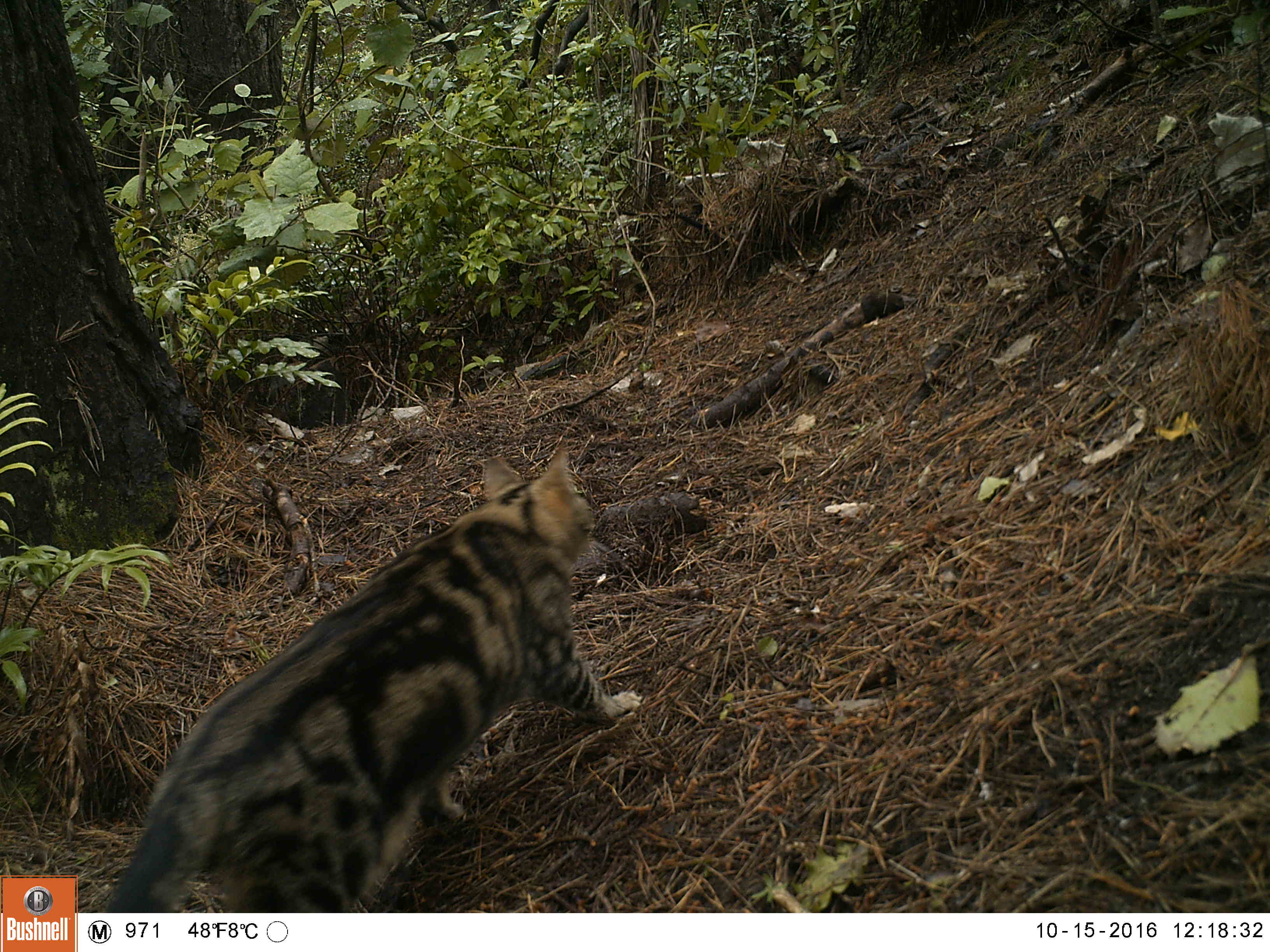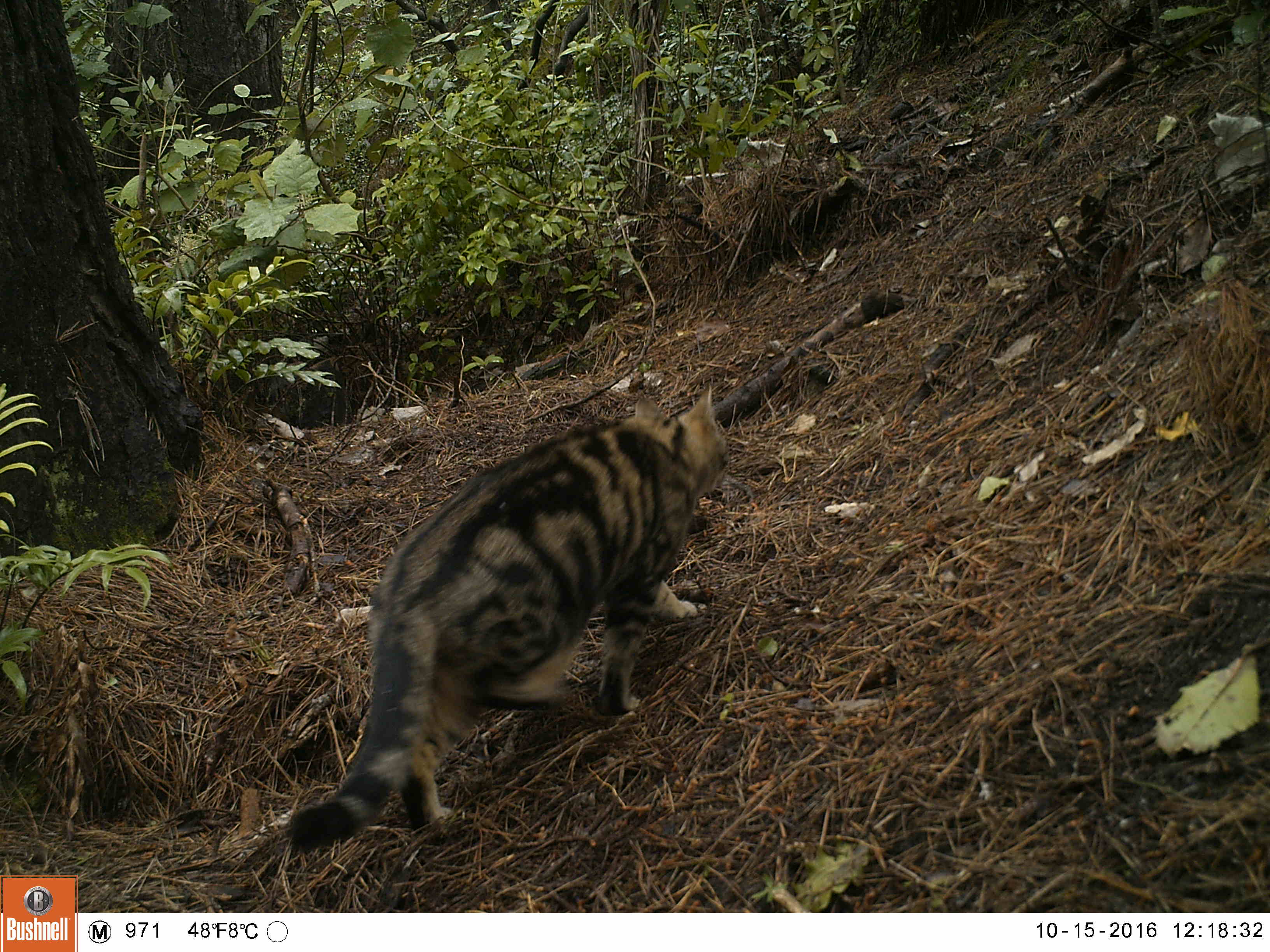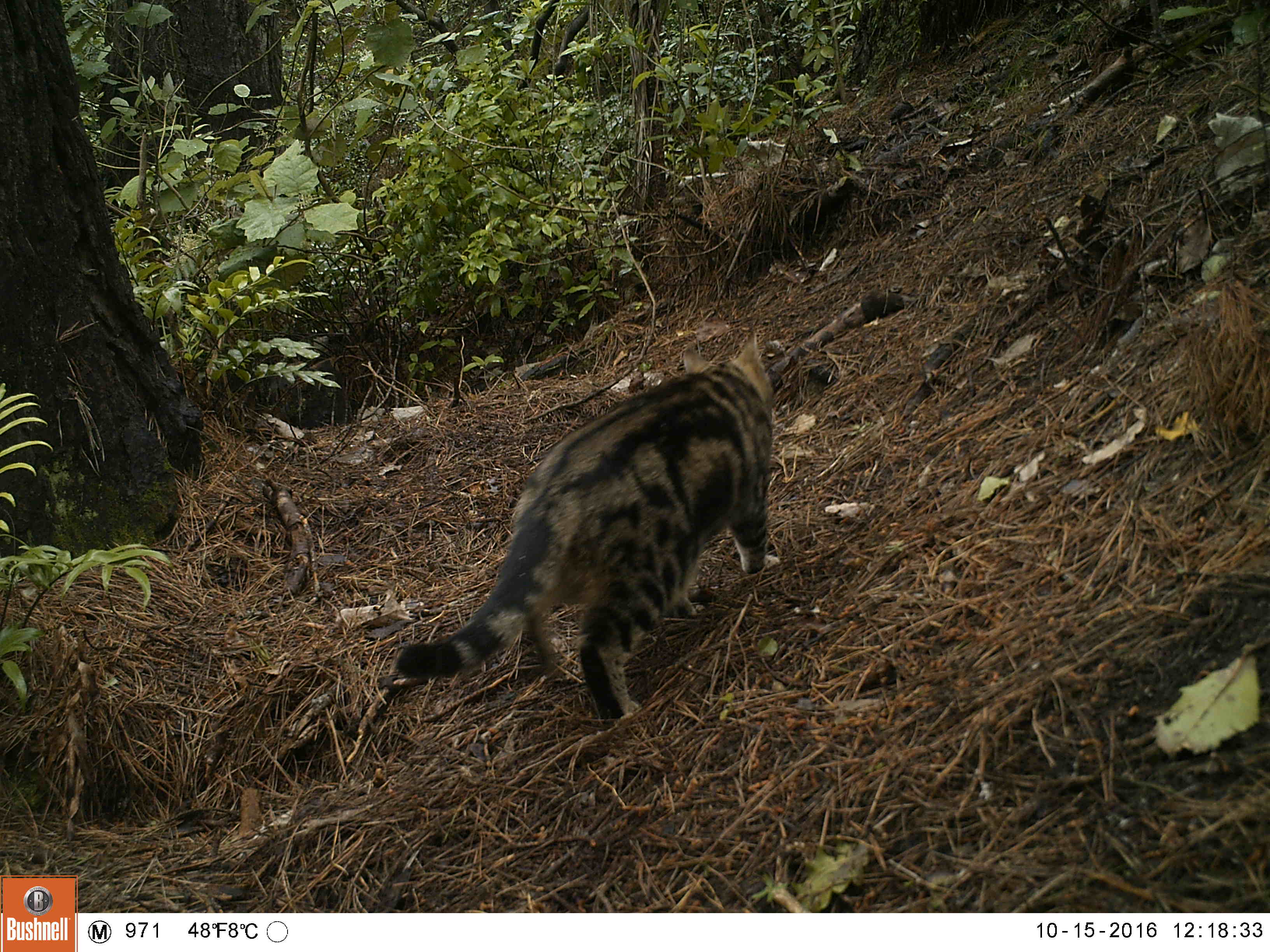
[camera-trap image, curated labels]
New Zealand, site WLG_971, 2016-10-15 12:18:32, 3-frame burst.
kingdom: Animalia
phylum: Chordata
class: Mammalia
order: Carnivora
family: Felidae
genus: Felis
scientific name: Felis catus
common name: domestic cat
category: cat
Cat (domestic cat) (Felis catus).